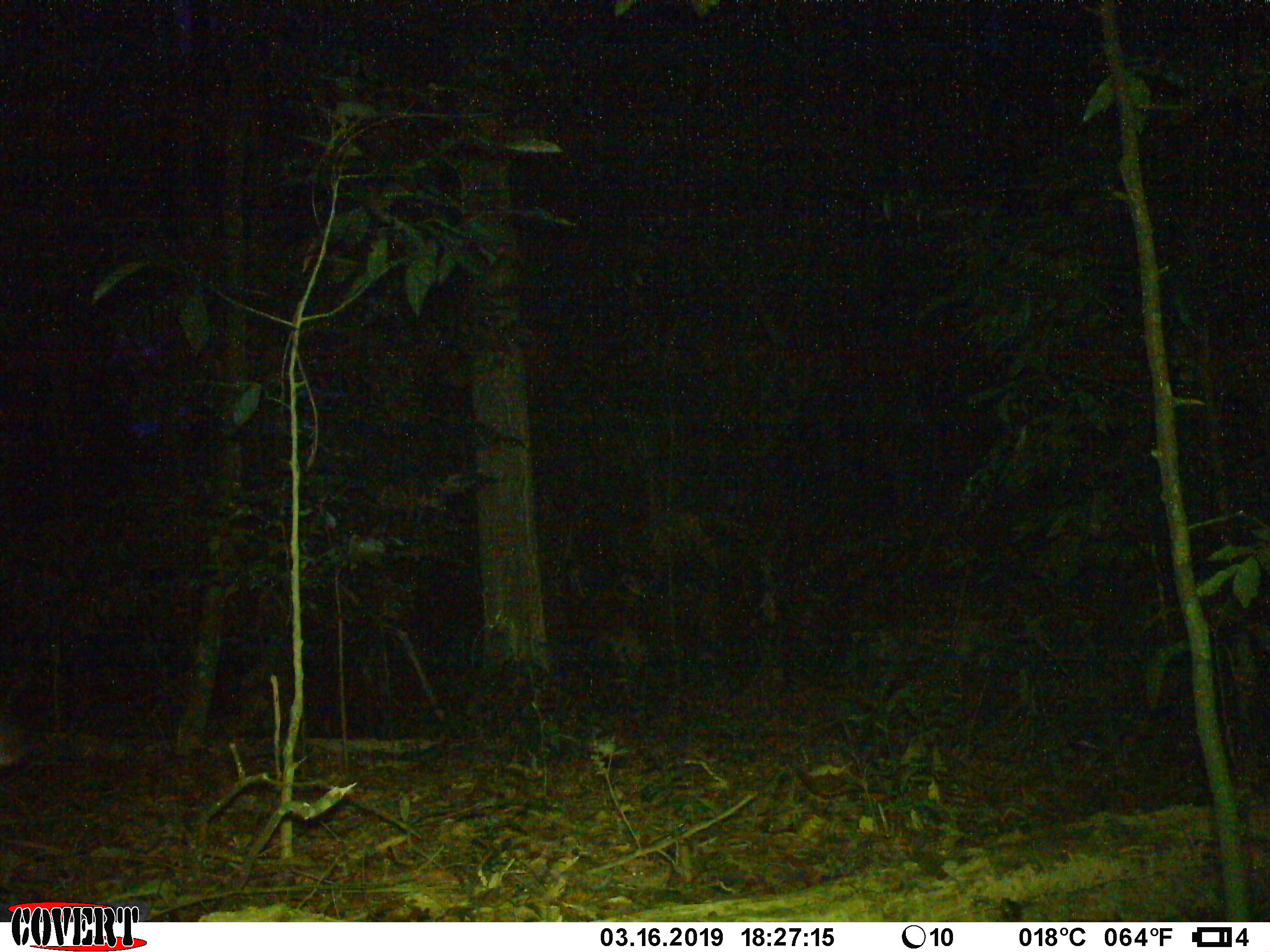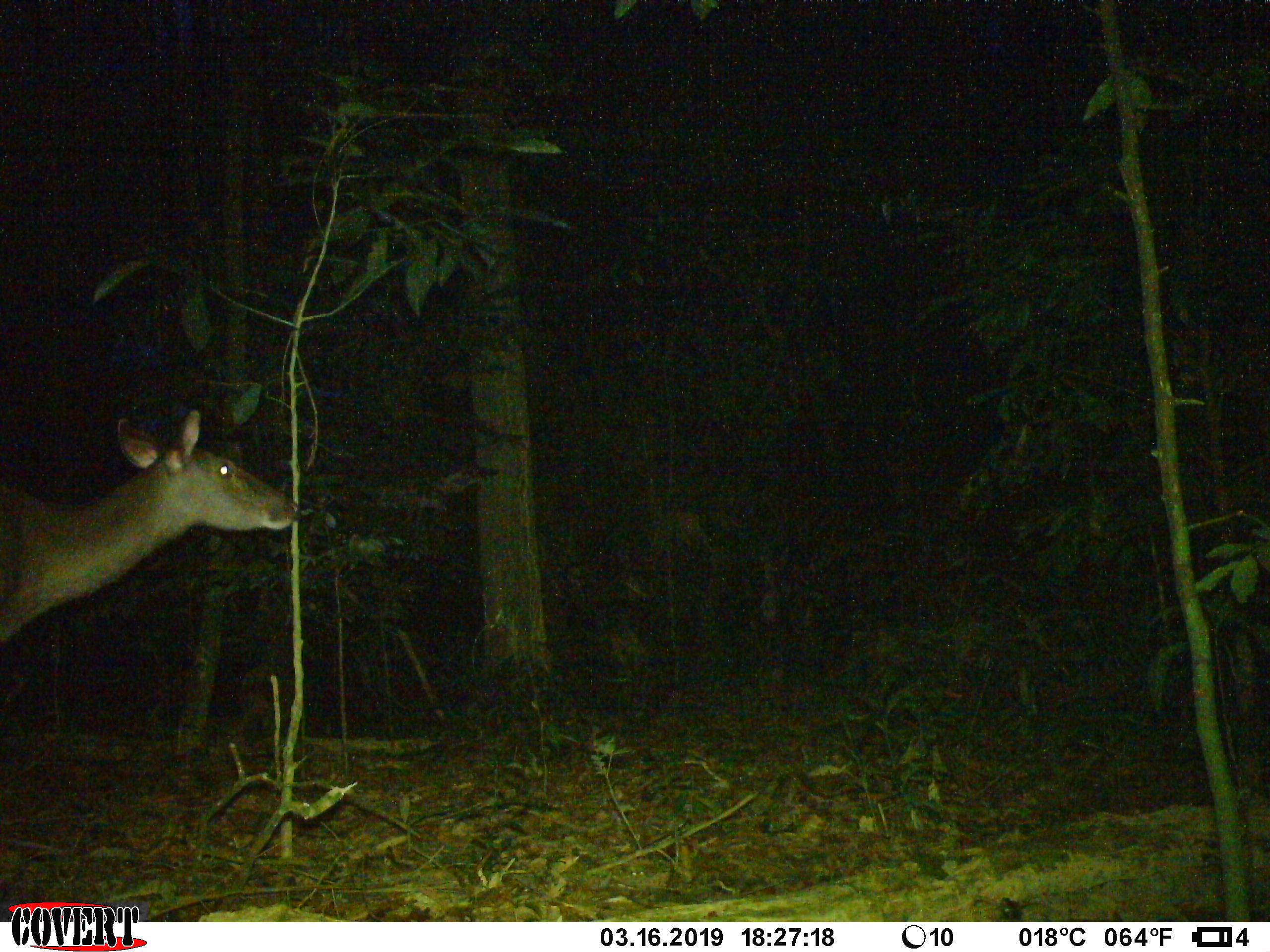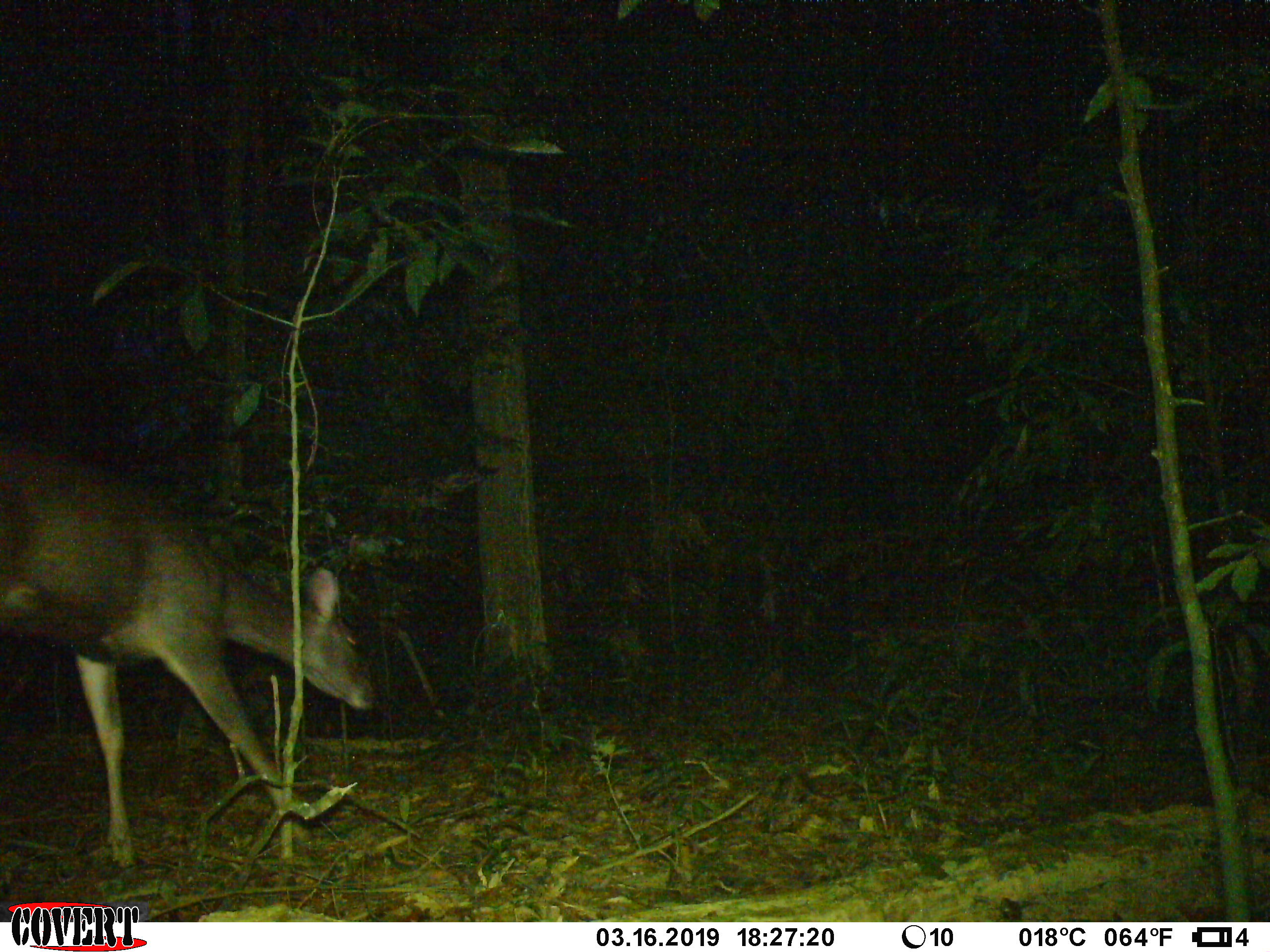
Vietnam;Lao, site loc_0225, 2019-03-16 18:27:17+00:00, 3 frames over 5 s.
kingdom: Animalia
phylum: Chordata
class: Mammalia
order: Artiodactyla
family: Cervidae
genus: Rusa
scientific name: Rusa unicolor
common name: sambar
Sambar (Rusa unicolor). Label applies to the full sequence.